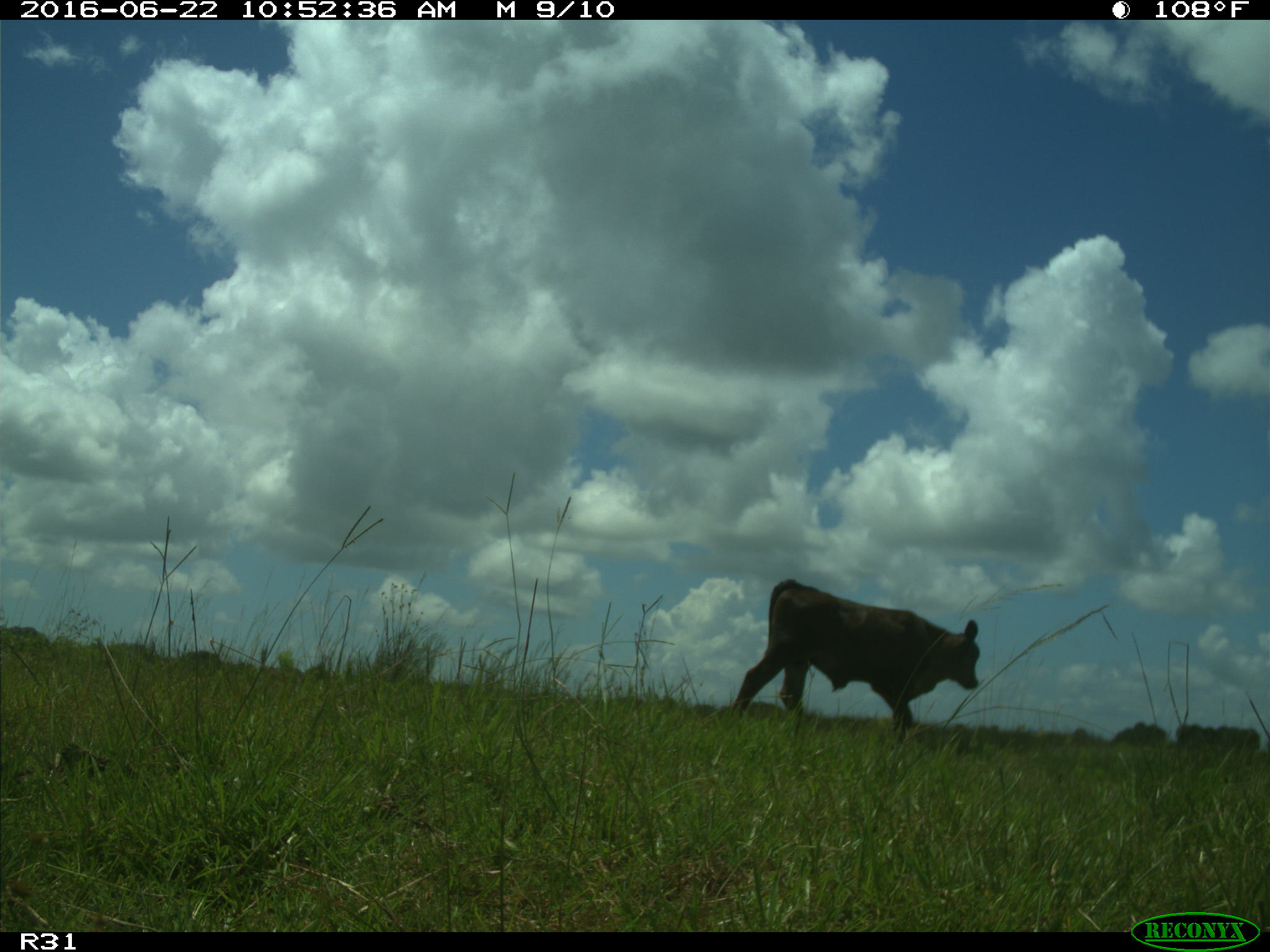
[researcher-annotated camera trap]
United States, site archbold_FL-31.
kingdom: Animalia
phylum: Chordata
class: Mammalia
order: Artiodactyla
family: Bovidae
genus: Bos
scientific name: Bos taurus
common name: domestic cow